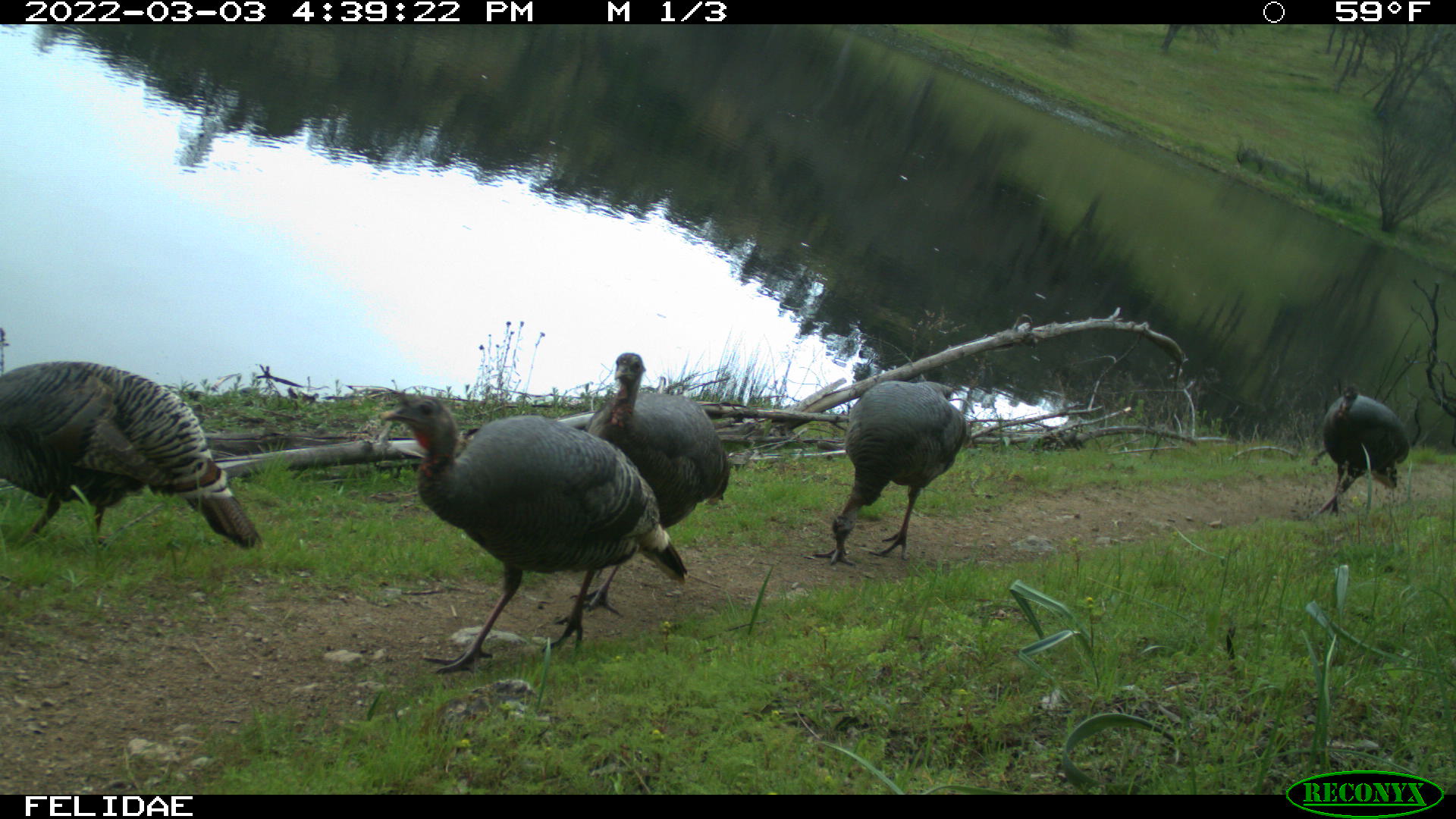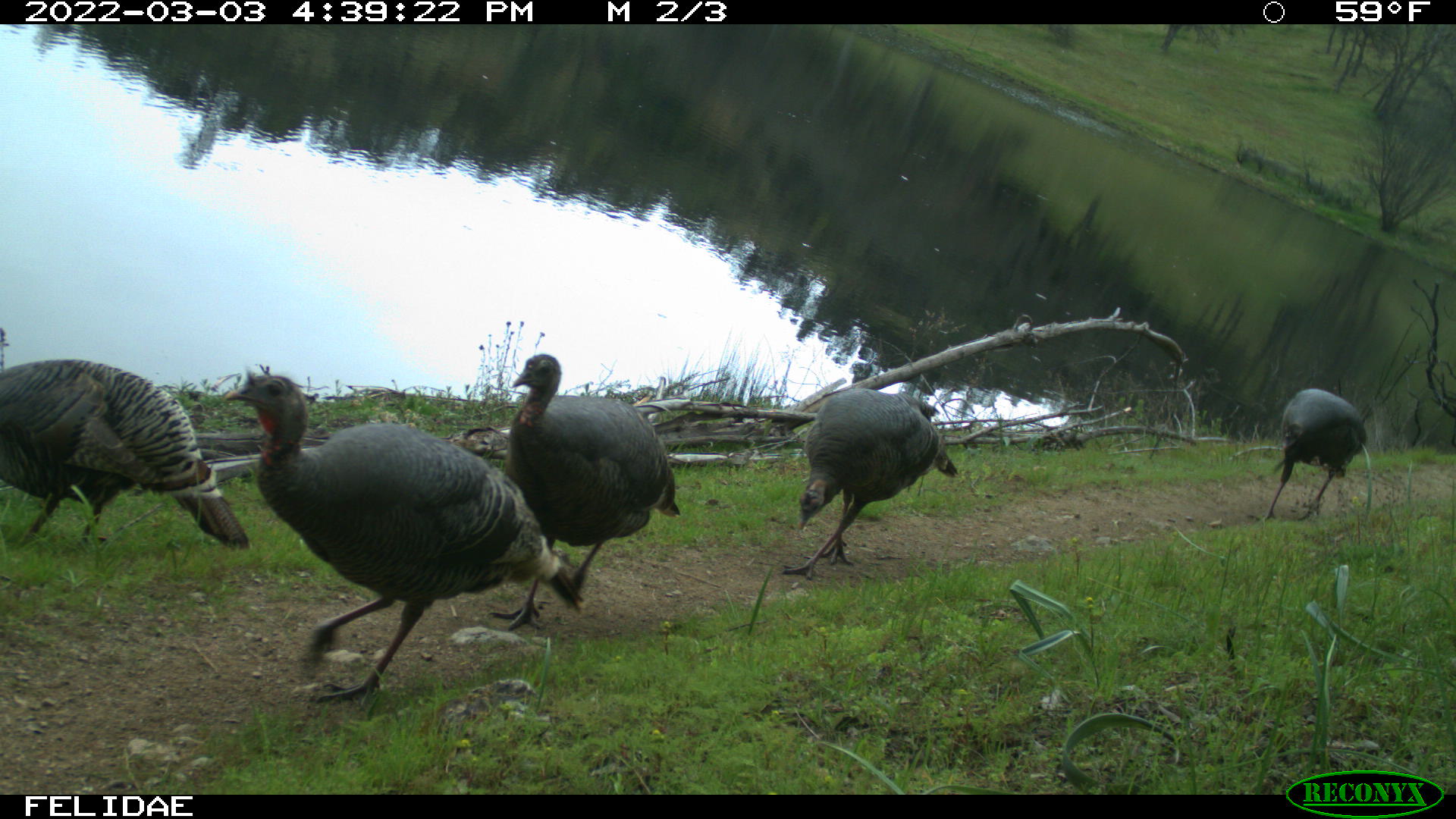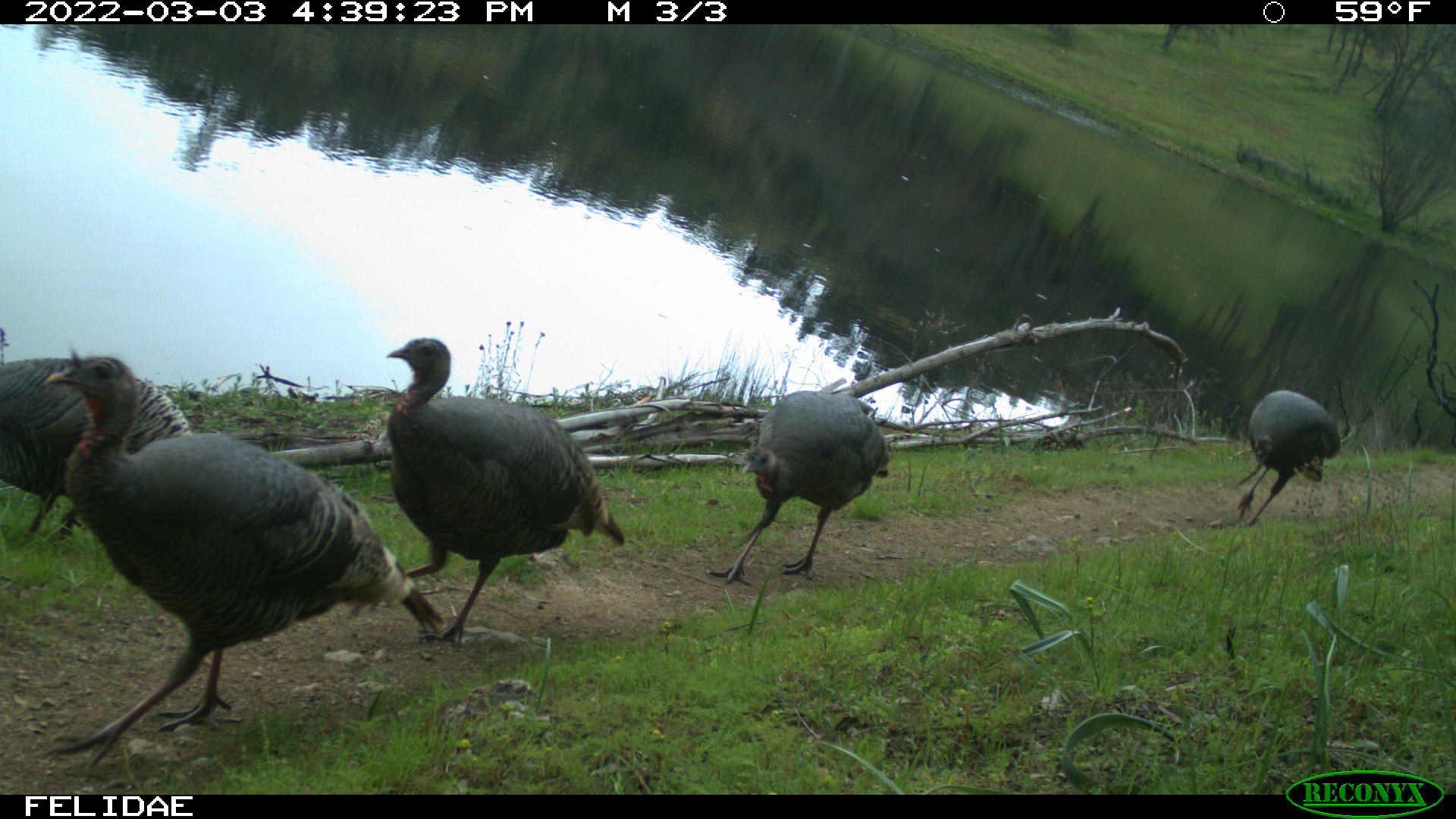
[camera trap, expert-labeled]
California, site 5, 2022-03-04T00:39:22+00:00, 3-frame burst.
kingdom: Animalia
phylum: Chordata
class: Aves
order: Galliformes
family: Phasianidae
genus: Meleagris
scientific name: Meleagris gallopavo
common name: turkey